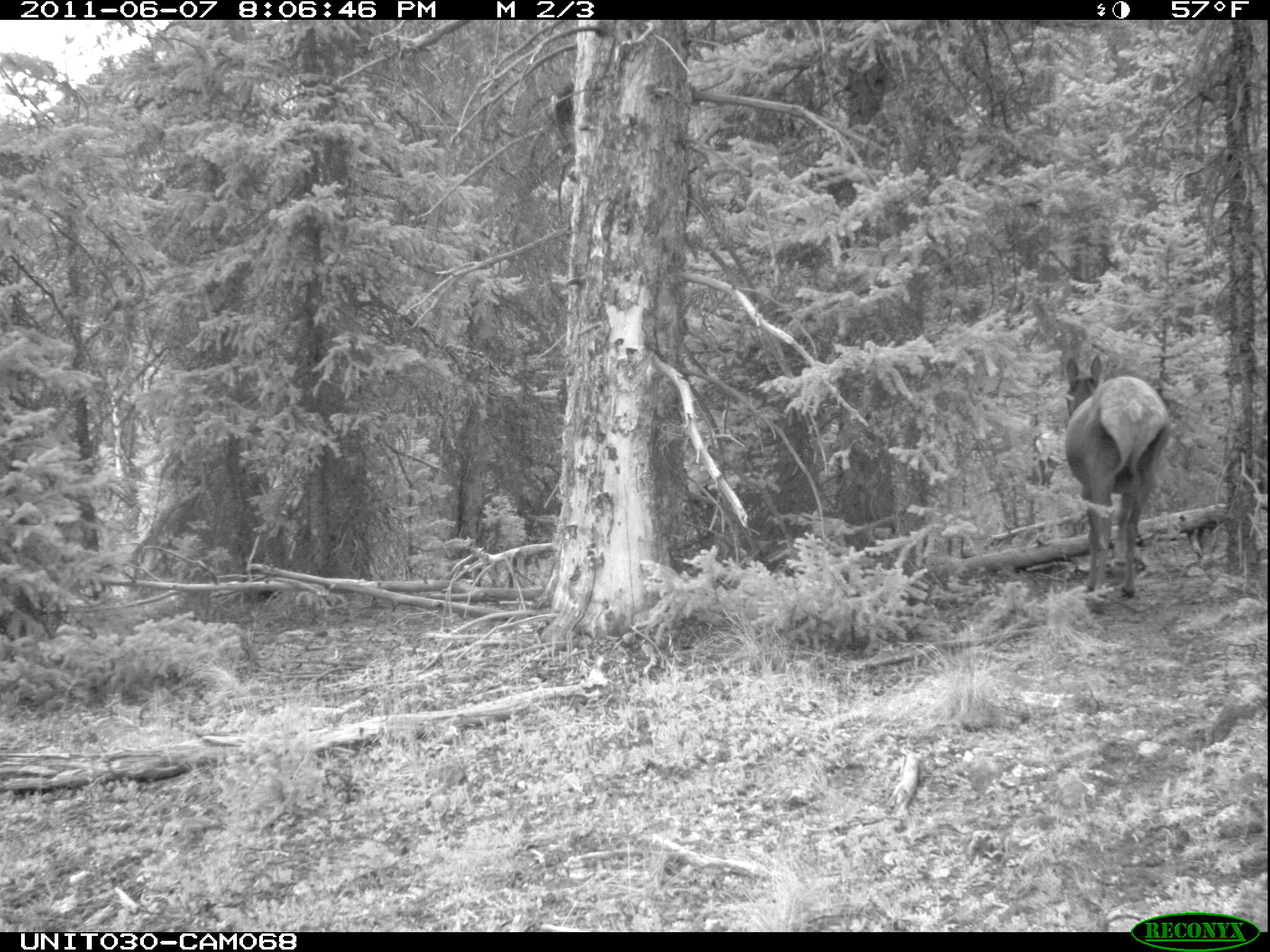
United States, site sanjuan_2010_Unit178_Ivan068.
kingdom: Animalia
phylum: Chordata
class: Mammalia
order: Artiodactyla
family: Cervidae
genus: Cervus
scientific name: Cervus elaphus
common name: red deer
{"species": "Cervus elaphus (red deer)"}